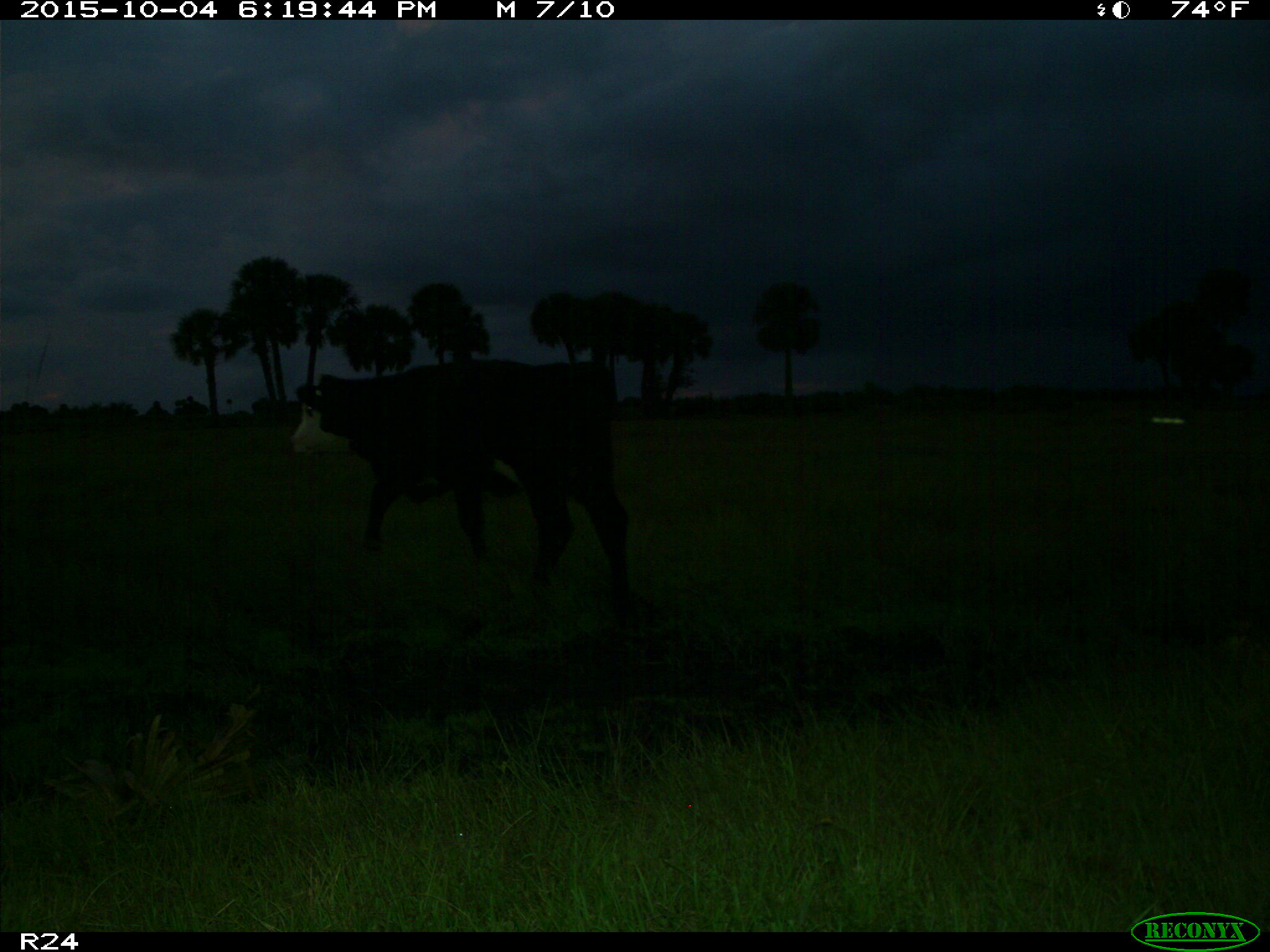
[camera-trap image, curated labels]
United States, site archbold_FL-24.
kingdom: Animalia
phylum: Chordata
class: Mammalia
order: Artiodactyla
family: Bovidae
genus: Bos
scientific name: Bos taurus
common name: domestic cow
Bos taurus (domestic cow).